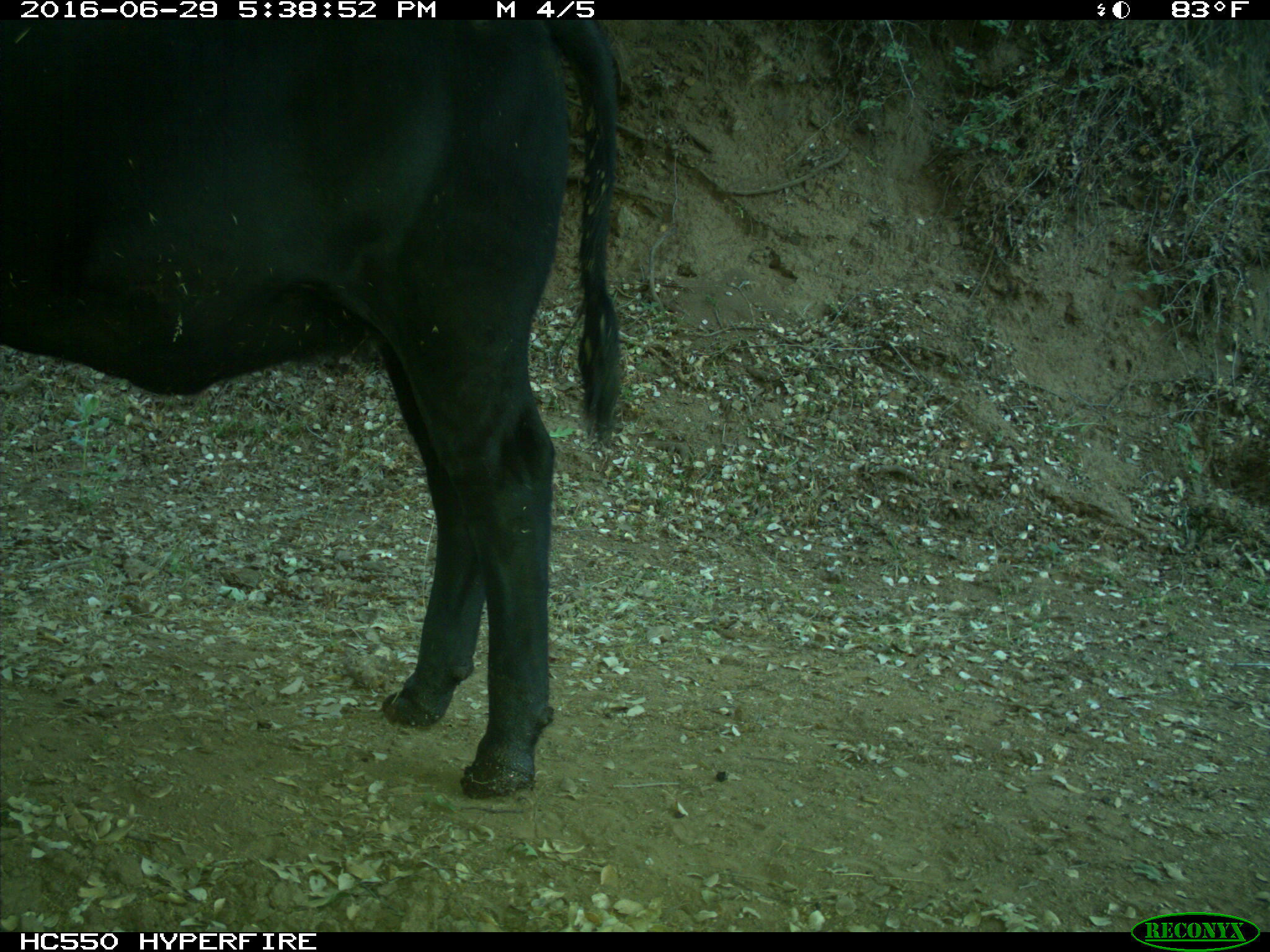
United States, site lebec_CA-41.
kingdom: Animalia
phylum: Chordata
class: Mammalia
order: Artiodactyla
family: Bovidae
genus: Bos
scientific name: Bos taurus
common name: domestic cow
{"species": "Bos taurus (domestic cow)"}